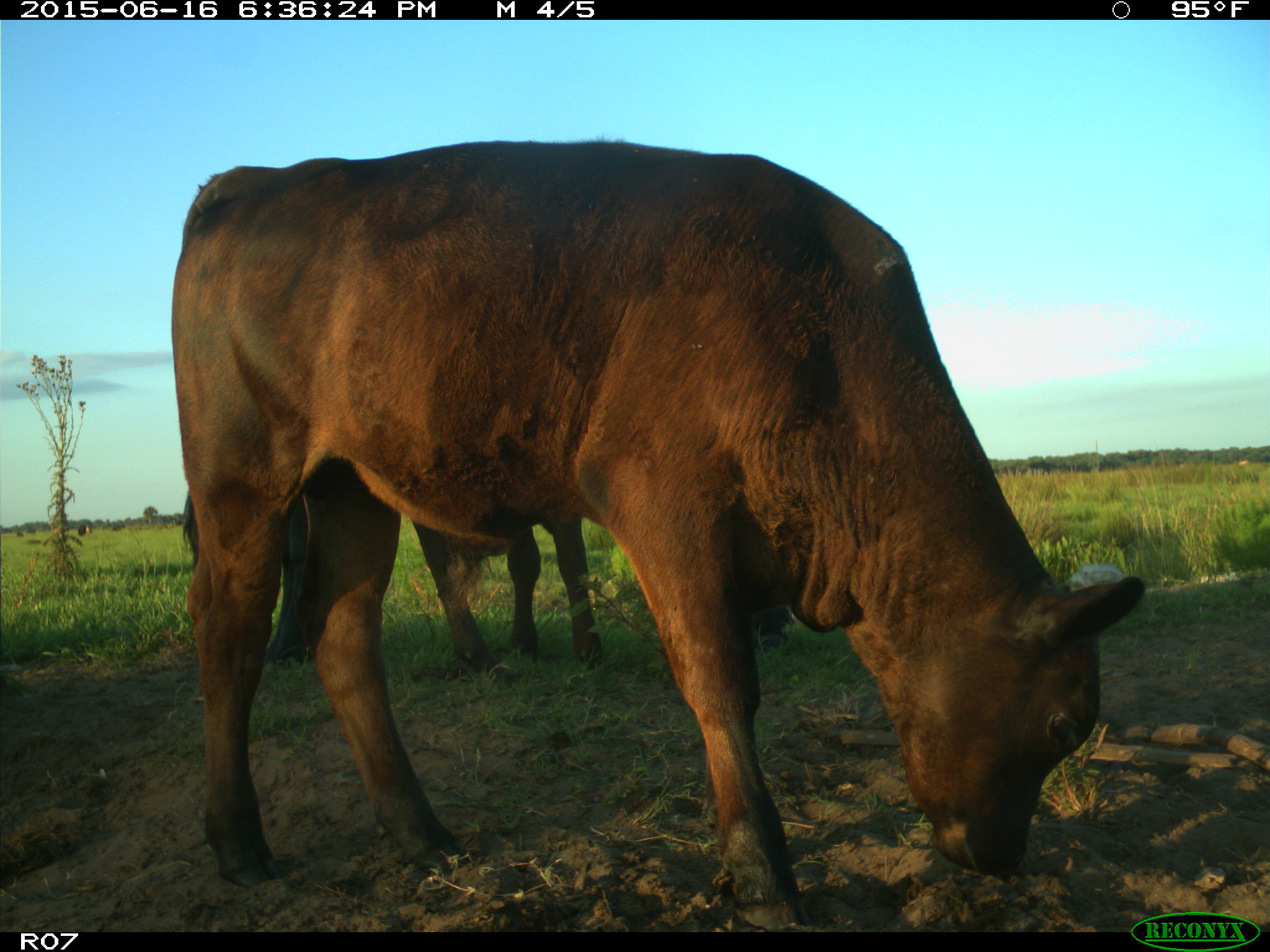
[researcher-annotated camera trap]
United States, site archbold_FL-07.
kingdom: Animalia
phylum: Chordata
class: Mammalia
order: Artiodactyla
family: Bovidae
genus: Bos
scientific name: Bos taurus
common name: domestic cow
Bos taurus (domestic cow).